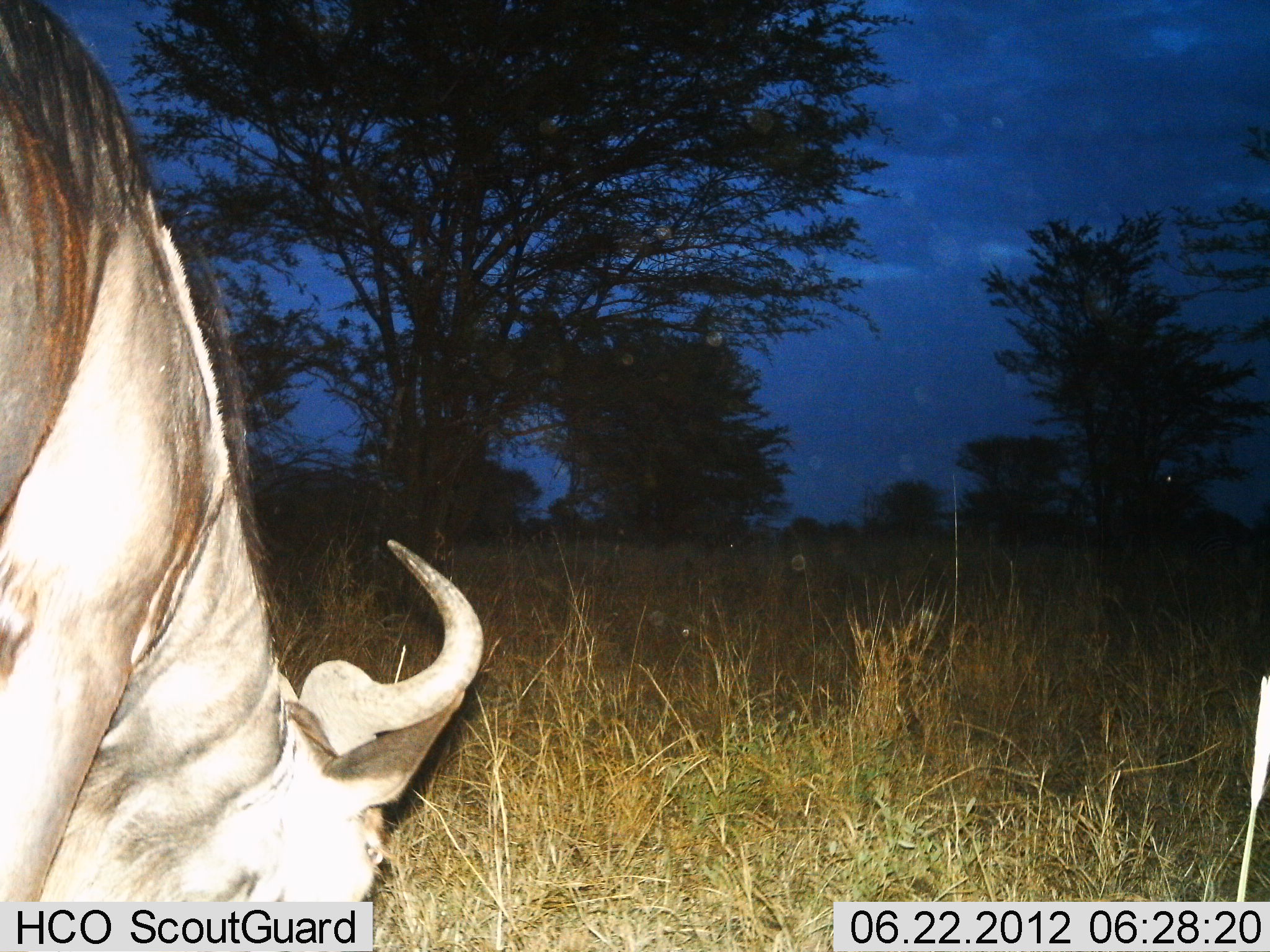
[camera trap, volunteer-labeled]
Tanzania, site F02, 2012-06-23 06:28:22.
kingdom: Animalia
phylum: Chordata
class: Mammalia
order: Artiodactyla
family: Bovidae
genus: Connochaetes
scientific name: Connochaetes taurinus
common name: blue wildebeest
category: wildebeest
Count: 1.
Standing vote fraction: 30%.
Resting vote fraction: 0%.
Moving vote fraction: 0%.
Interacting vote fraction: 0%.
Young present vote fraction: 0%.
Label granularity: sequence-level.